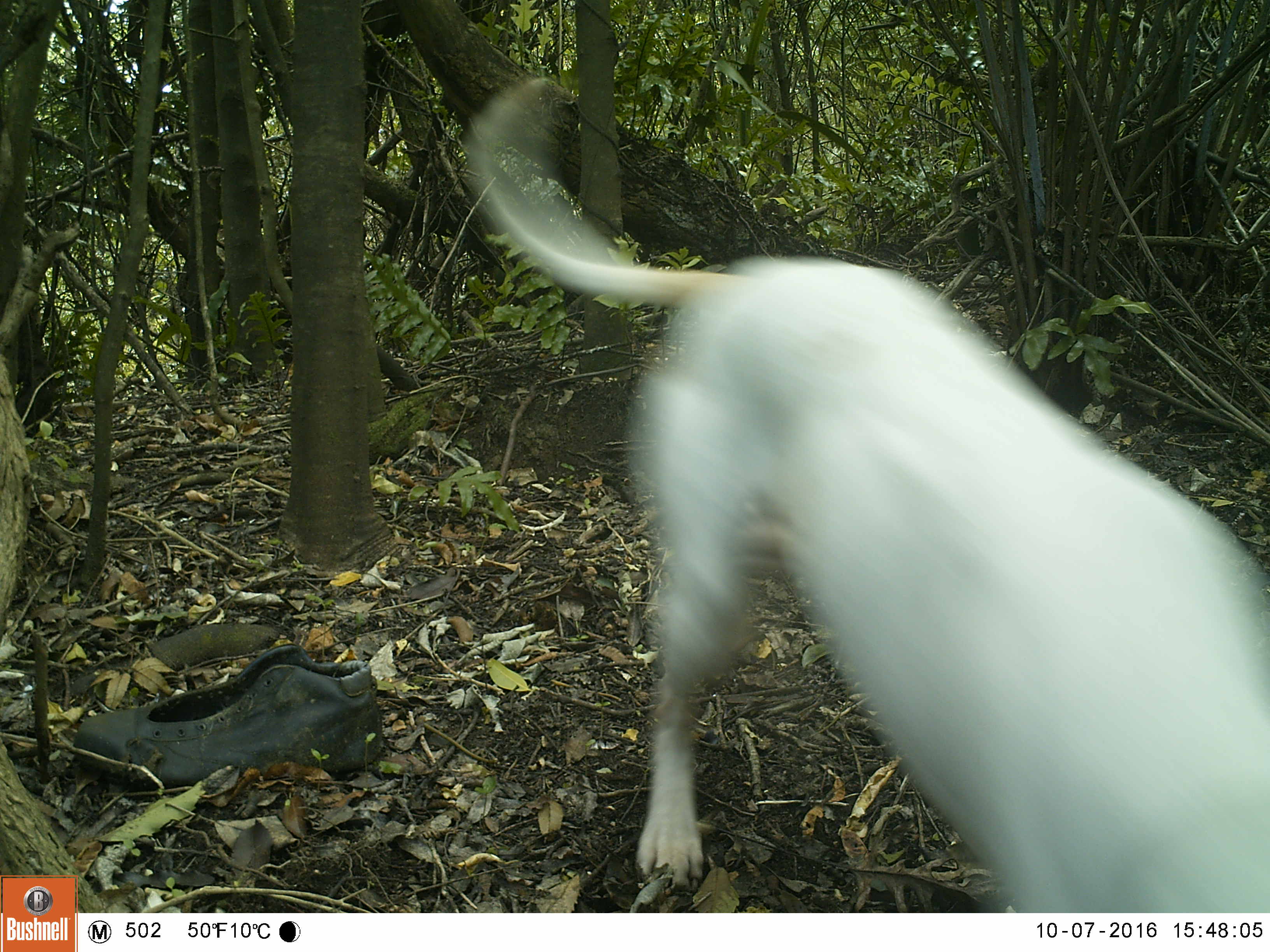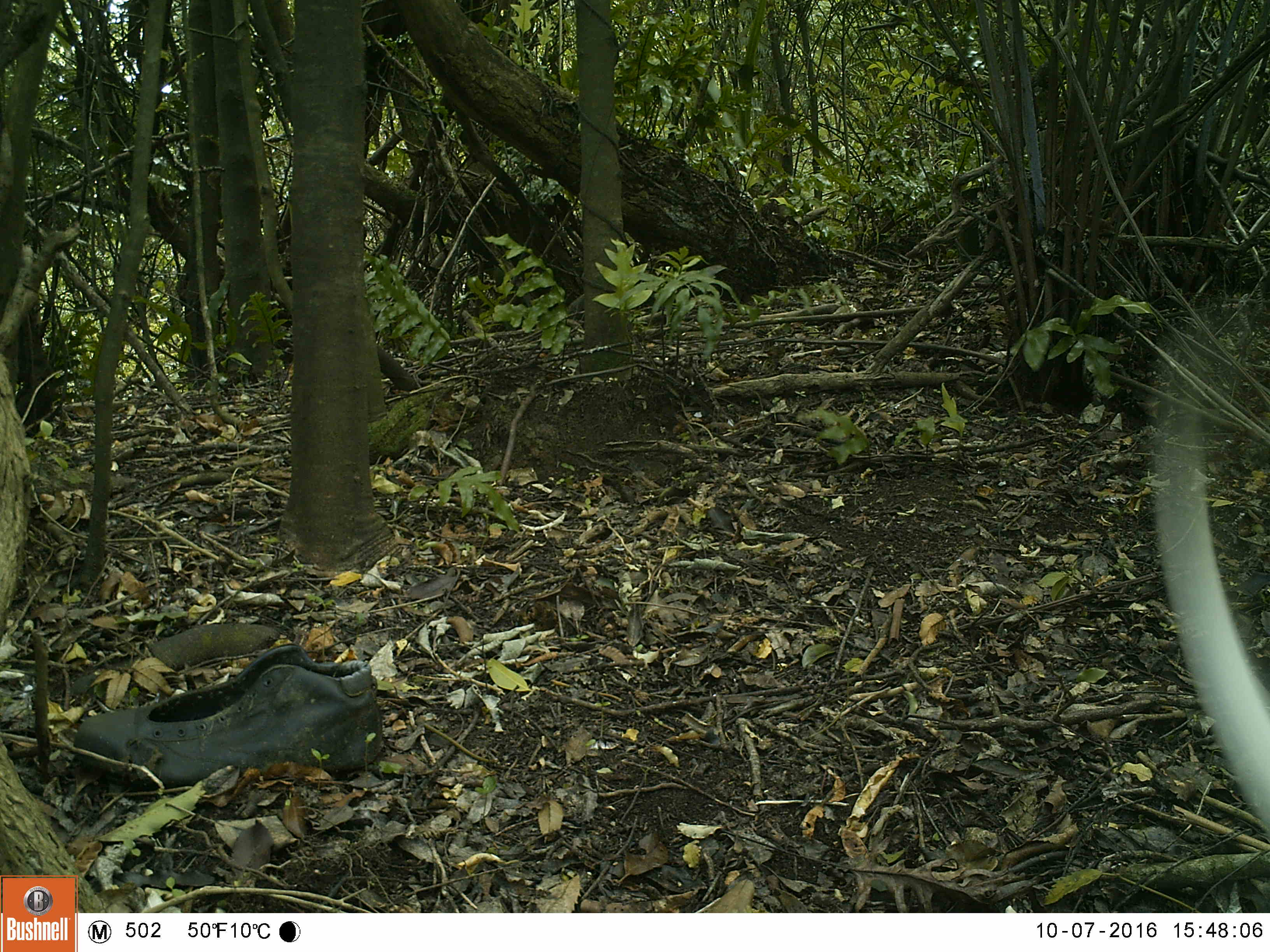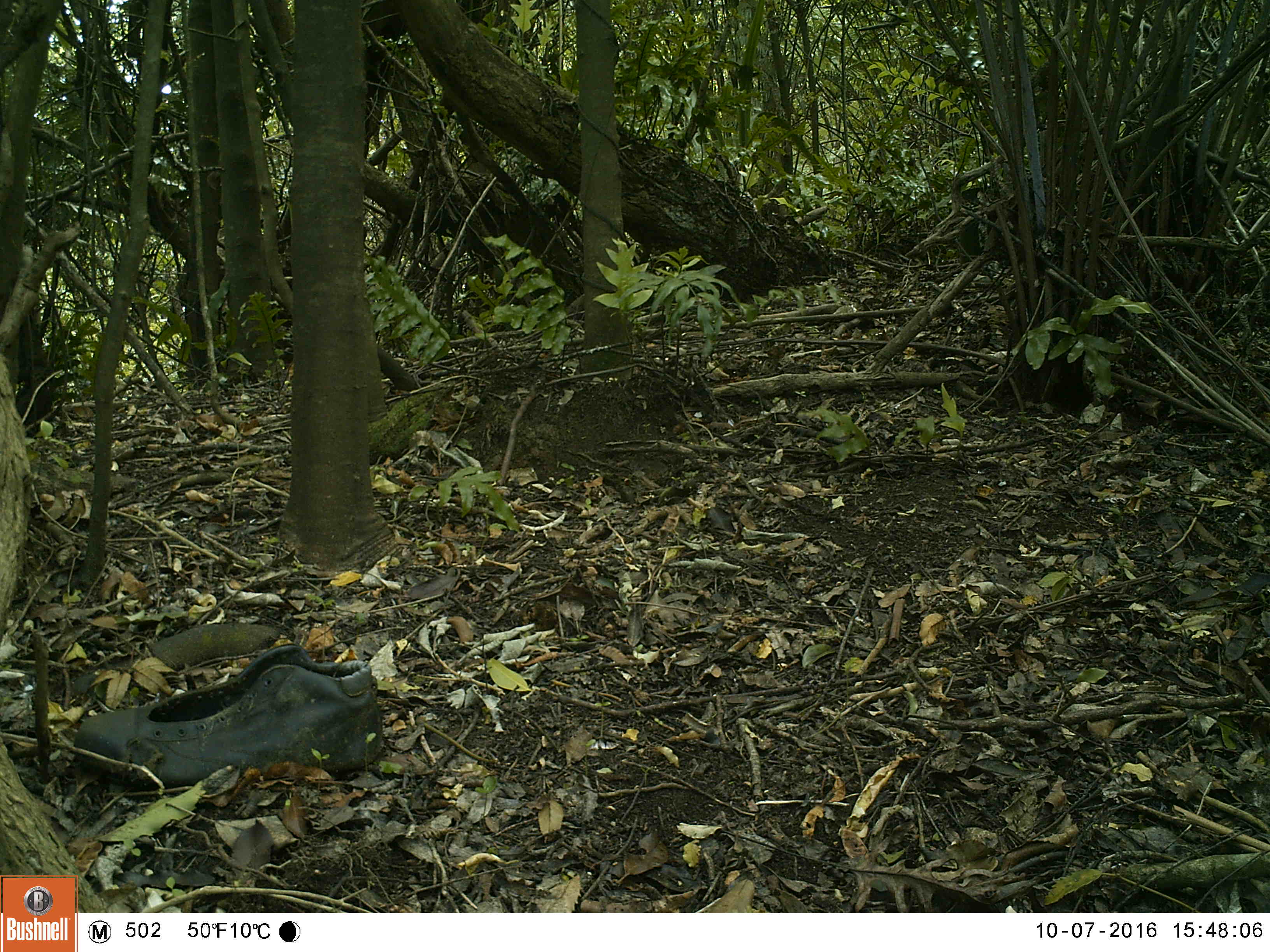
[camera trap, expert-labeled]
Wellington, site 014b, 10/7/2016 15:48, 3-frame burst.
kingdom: Animalia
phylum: Chordata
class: Mammalia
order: Carnivora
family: Canidae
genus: Canis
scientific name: Canis familiaris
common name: dog